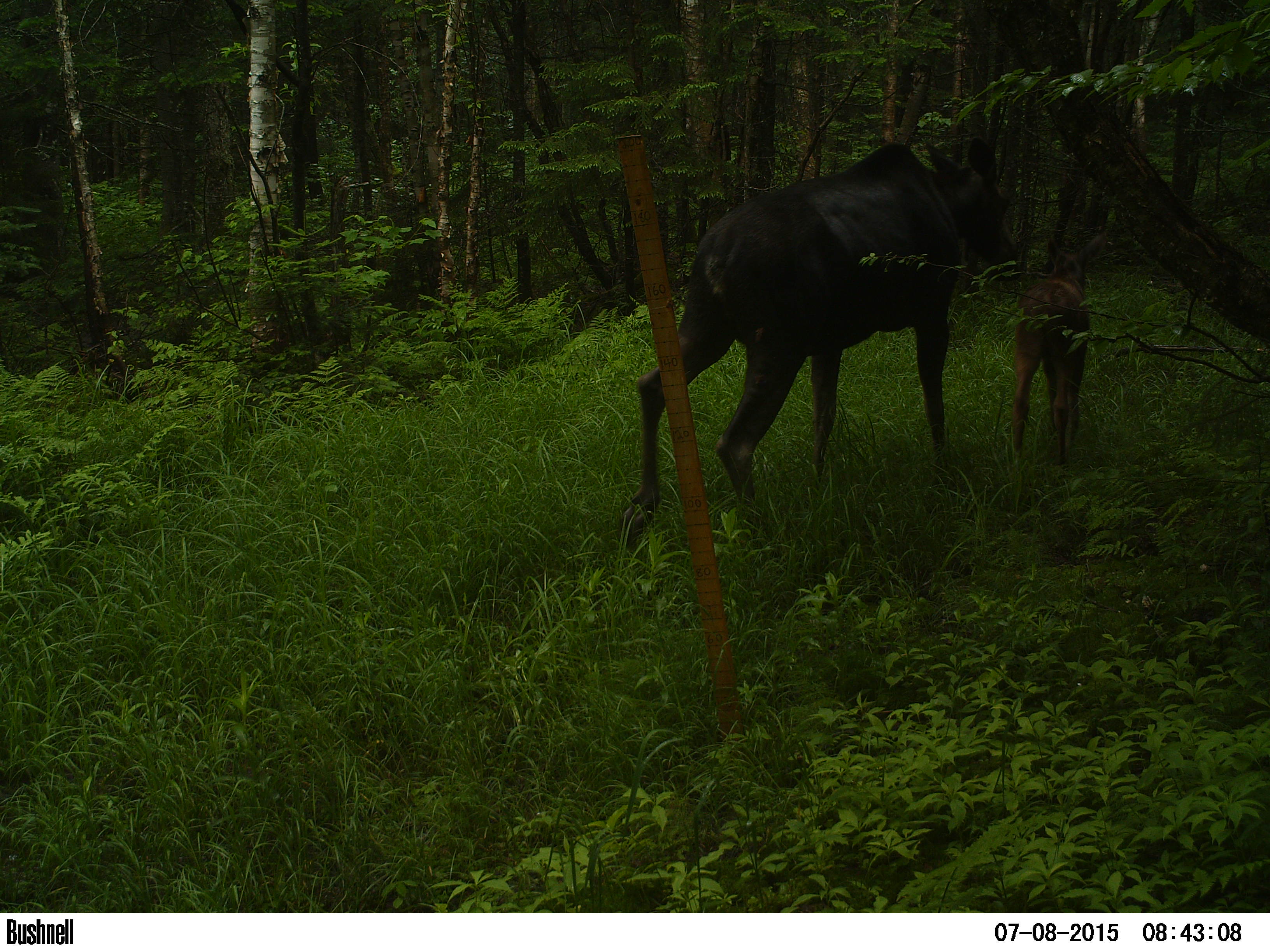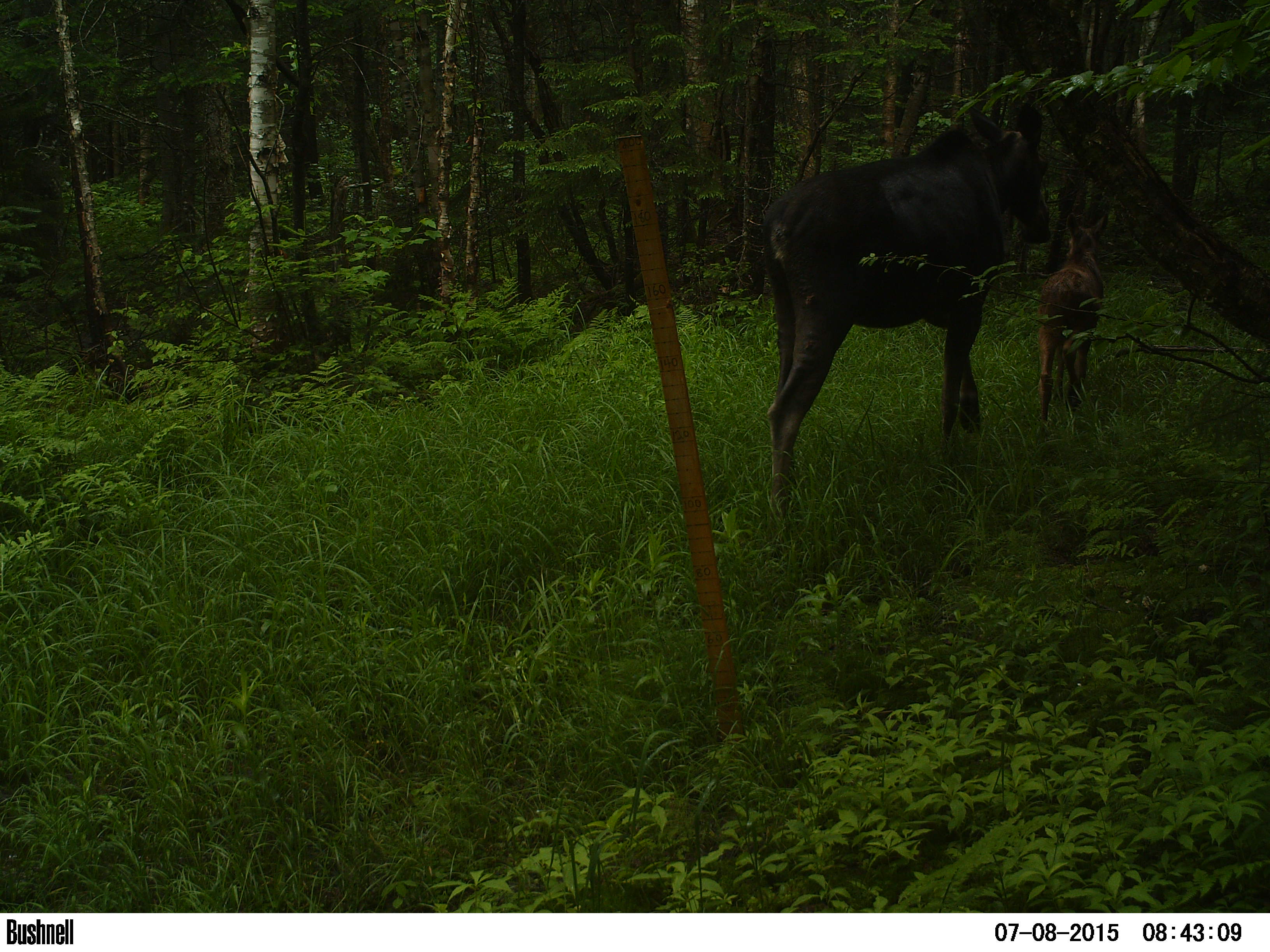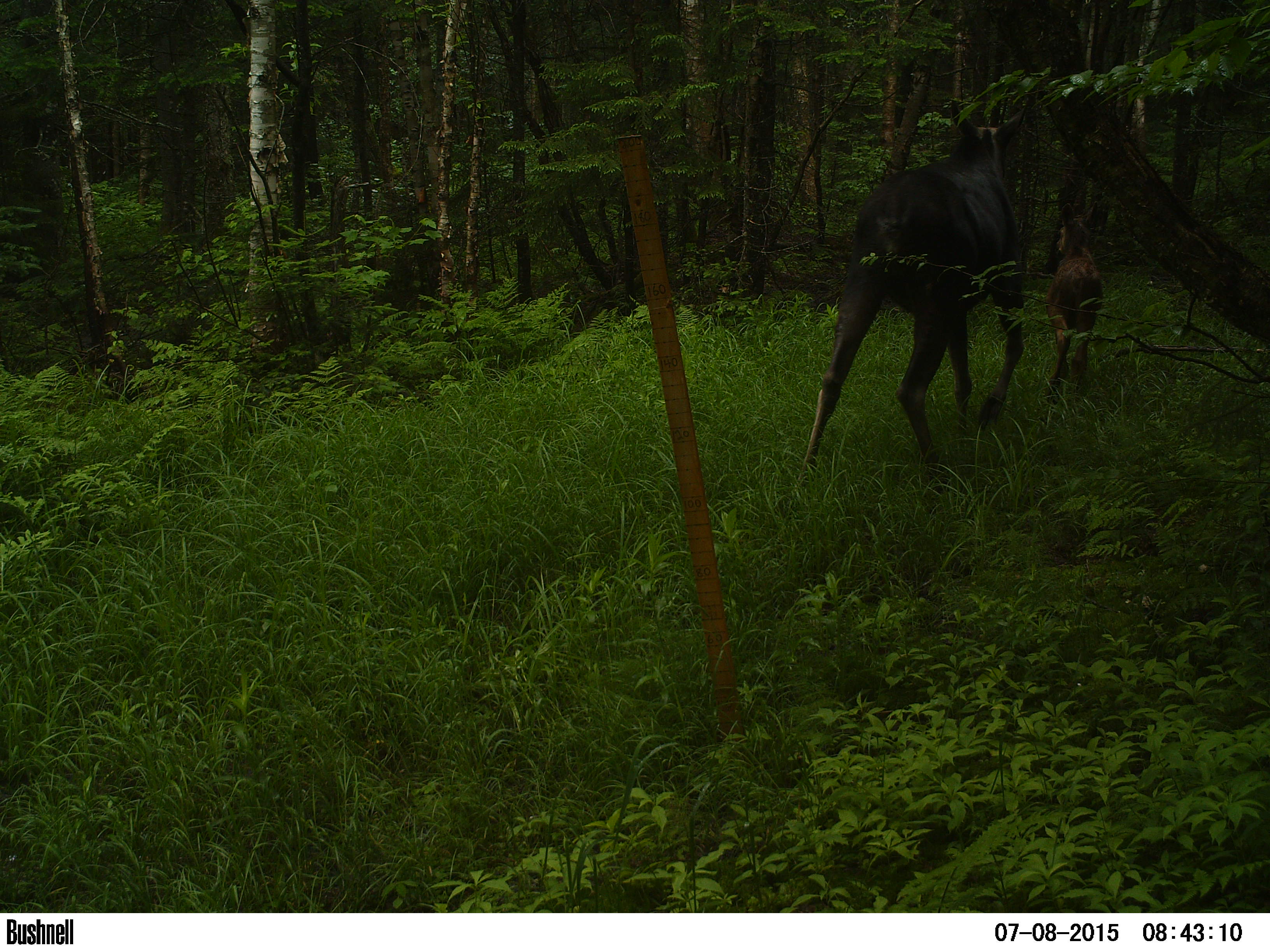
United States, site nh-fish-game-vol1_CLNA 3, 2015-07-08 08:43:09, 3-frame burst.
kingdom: Animalia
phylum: Chordata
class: Mammalia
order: Artiodactyla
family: Cervidae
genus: Alces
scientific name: Alces alces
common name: moose